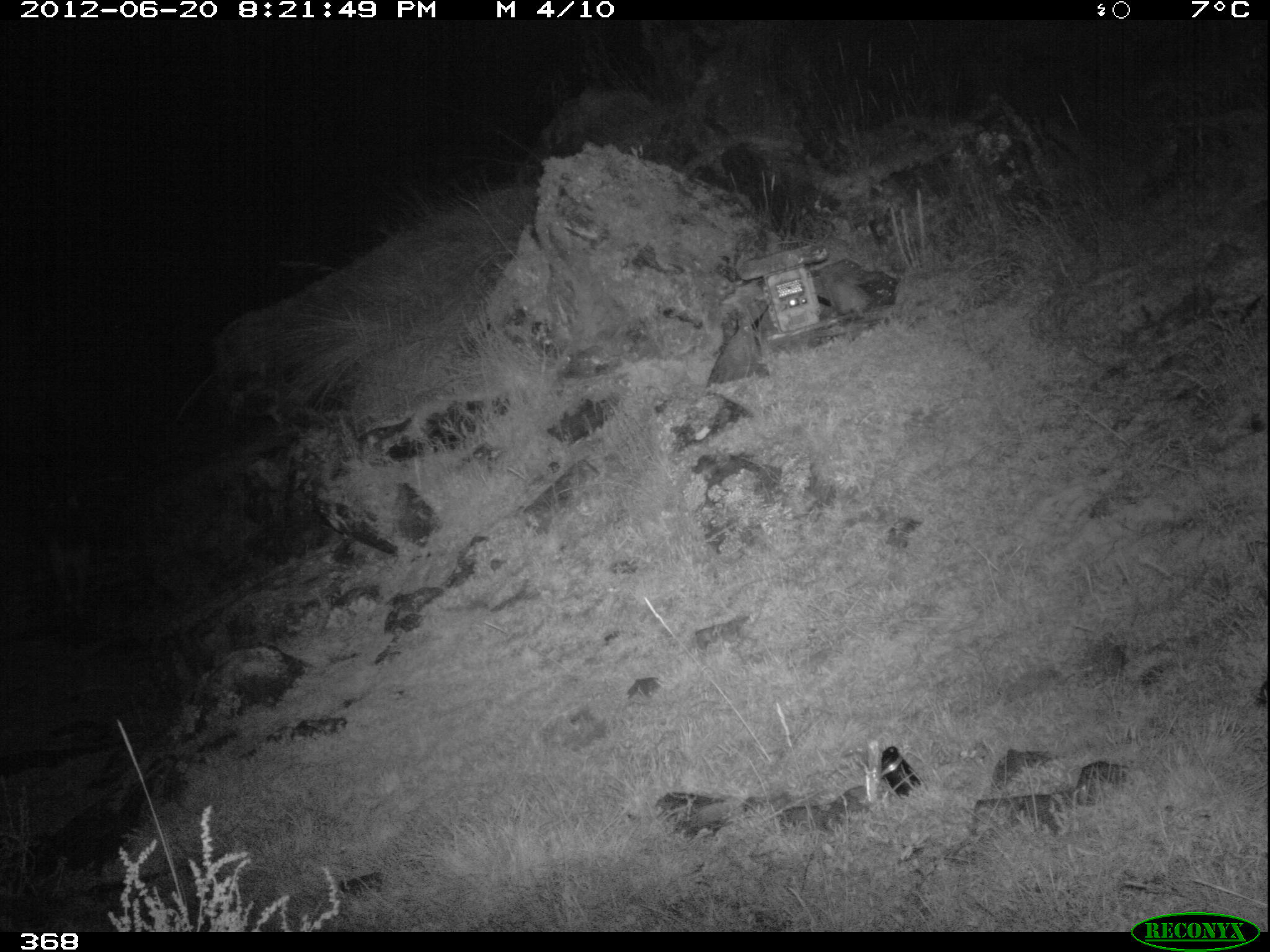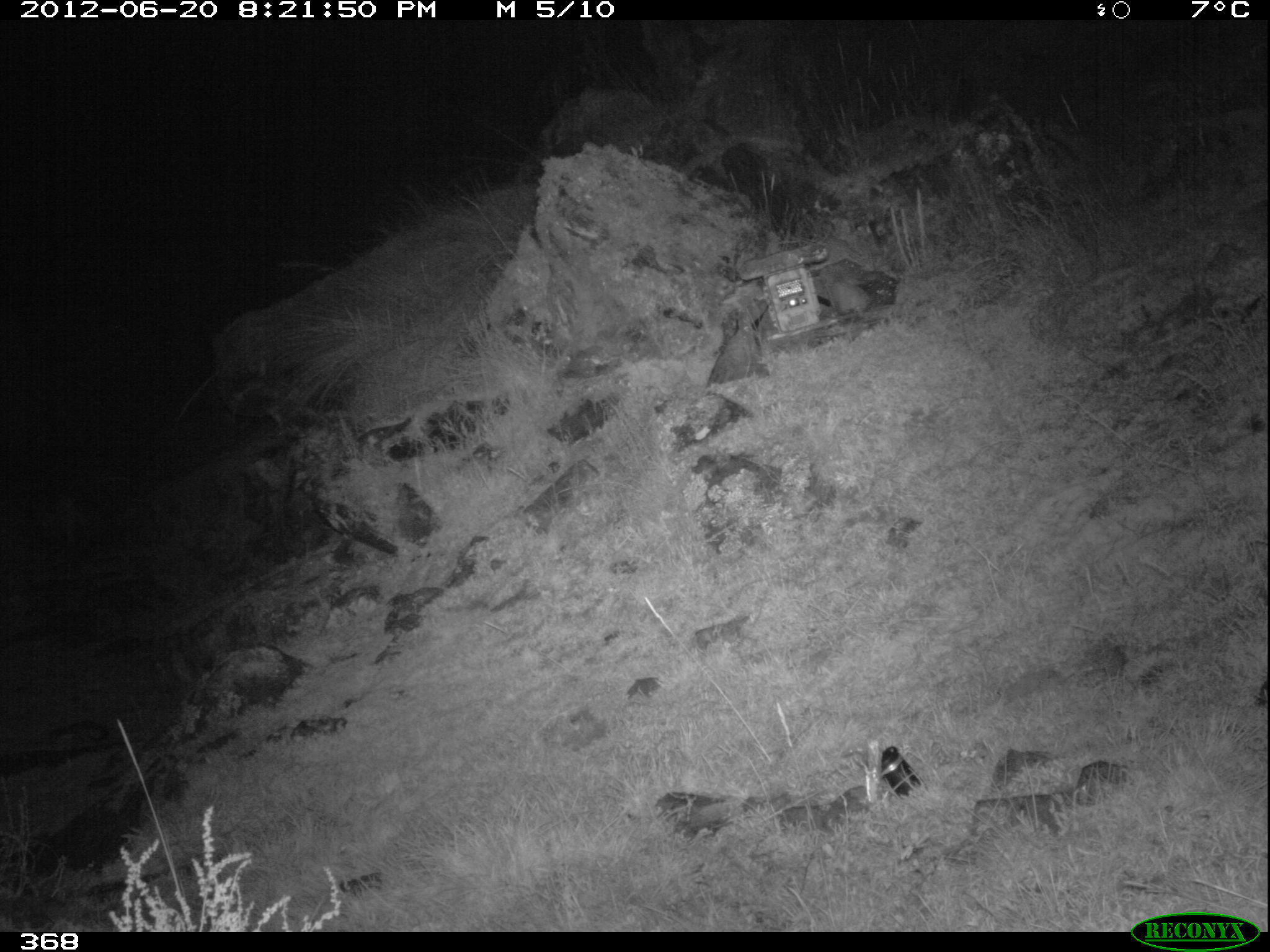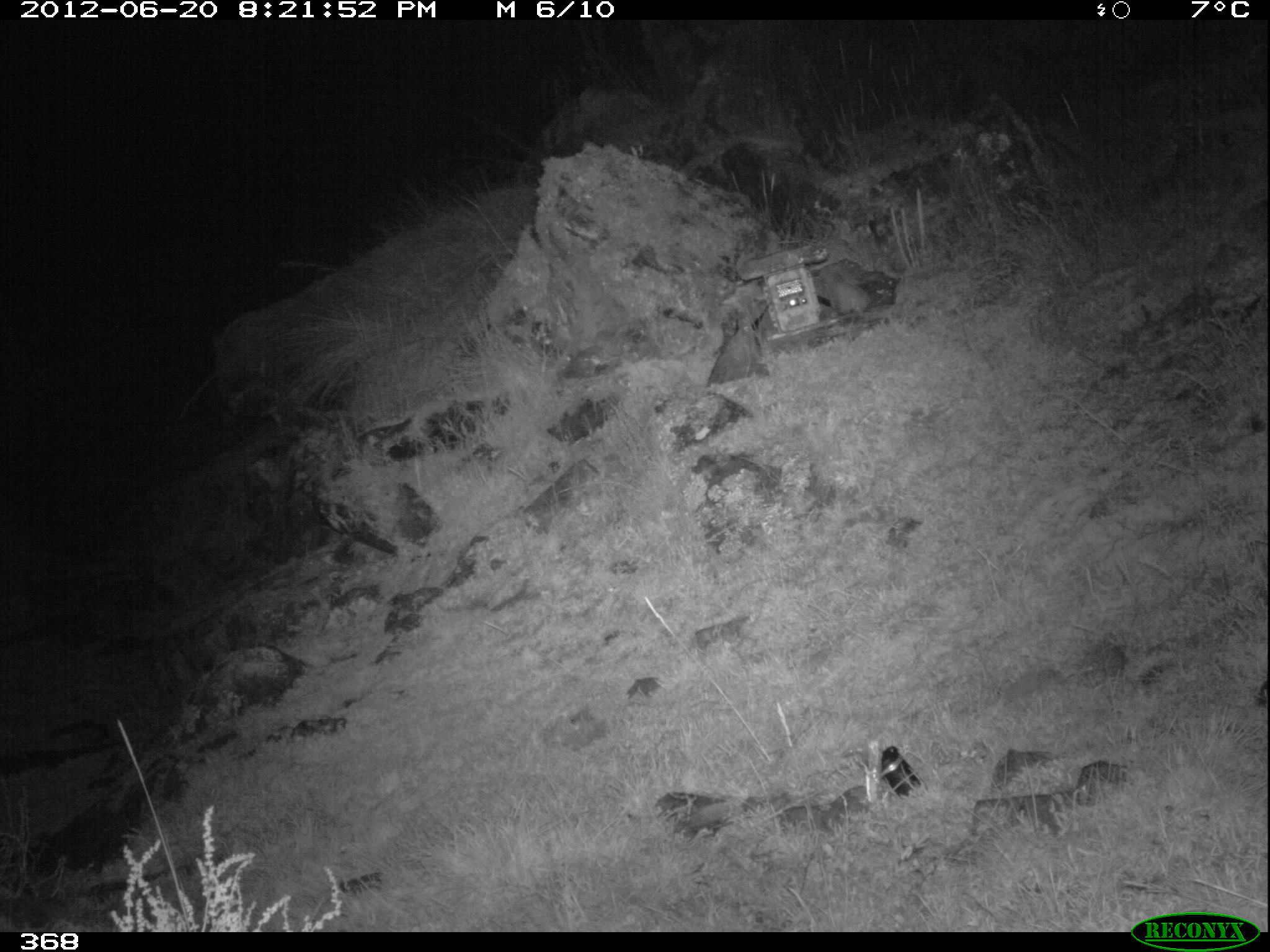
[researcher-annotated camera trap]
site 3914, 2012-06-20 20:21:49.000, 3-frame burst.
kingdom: Animalia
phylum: Chordata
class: Mammalia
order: Carnivora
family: Canidae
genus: Lycalopex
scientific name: Lycalopex culpaeus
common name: culpeo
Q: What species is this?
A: Lycalopex culpaeus (culpeo).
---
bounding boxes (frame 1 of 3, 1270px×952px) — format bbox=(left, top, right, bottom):
lycalopex culpaeus: bbox=(37, 493, 93, 614)